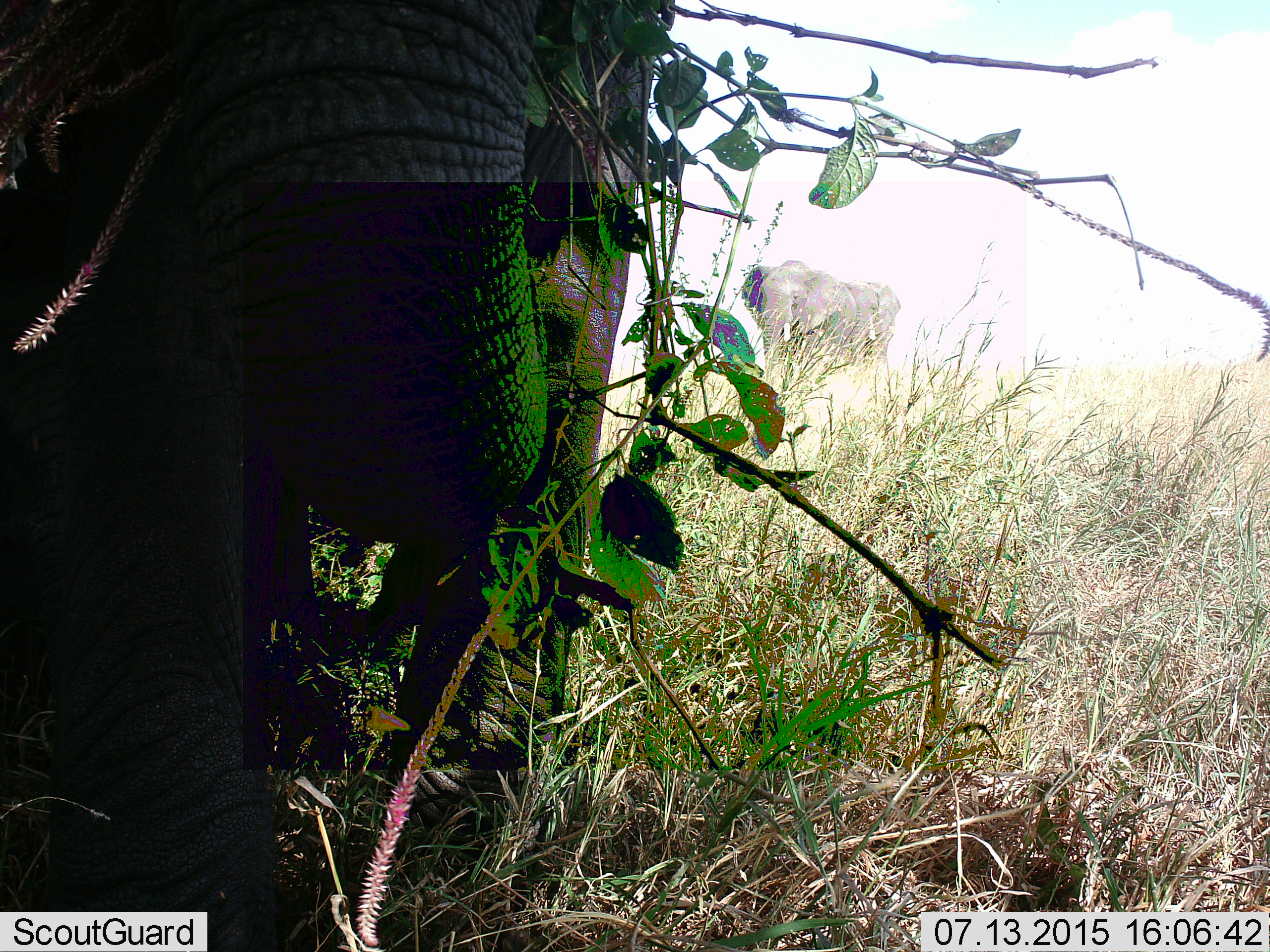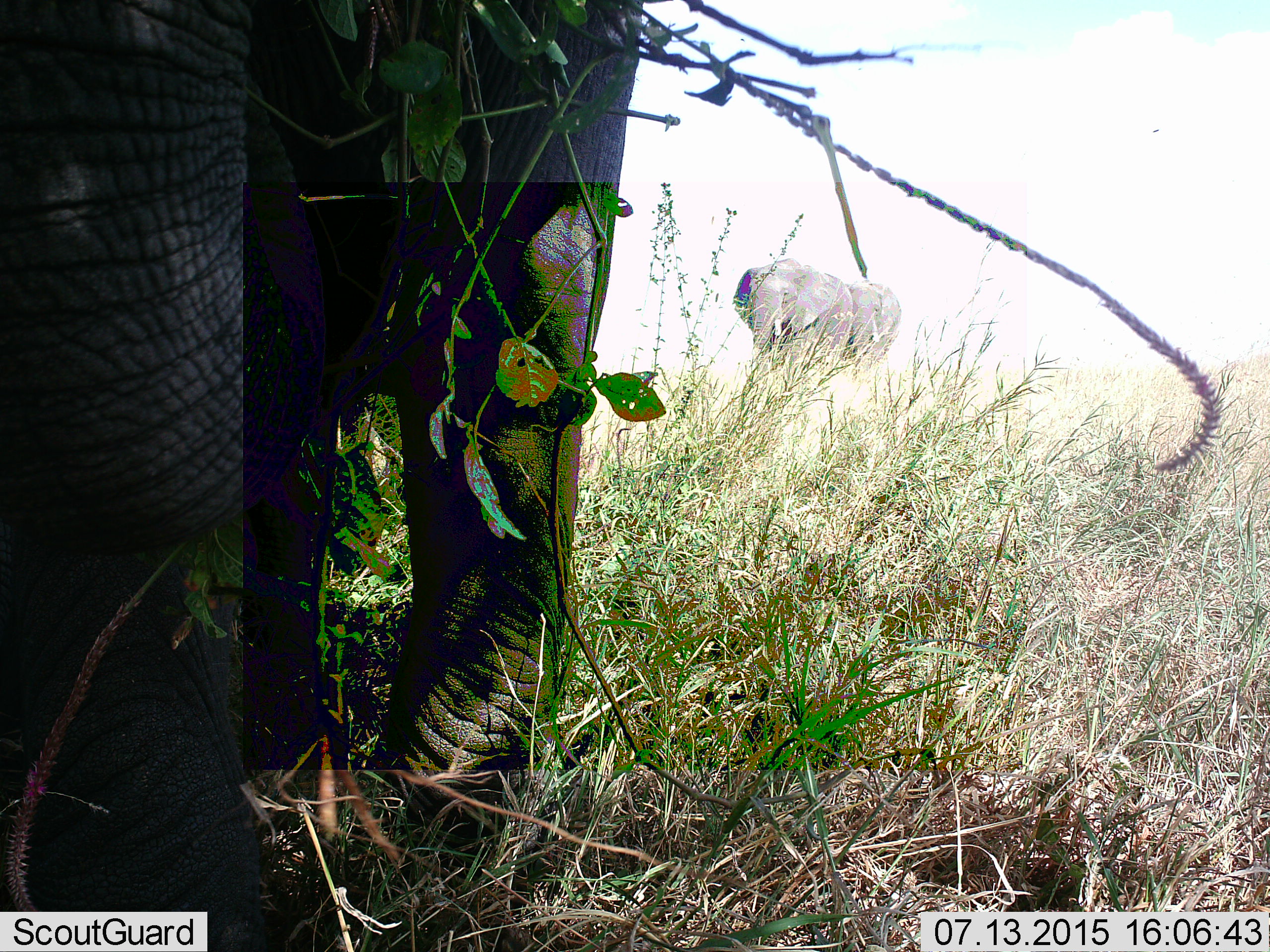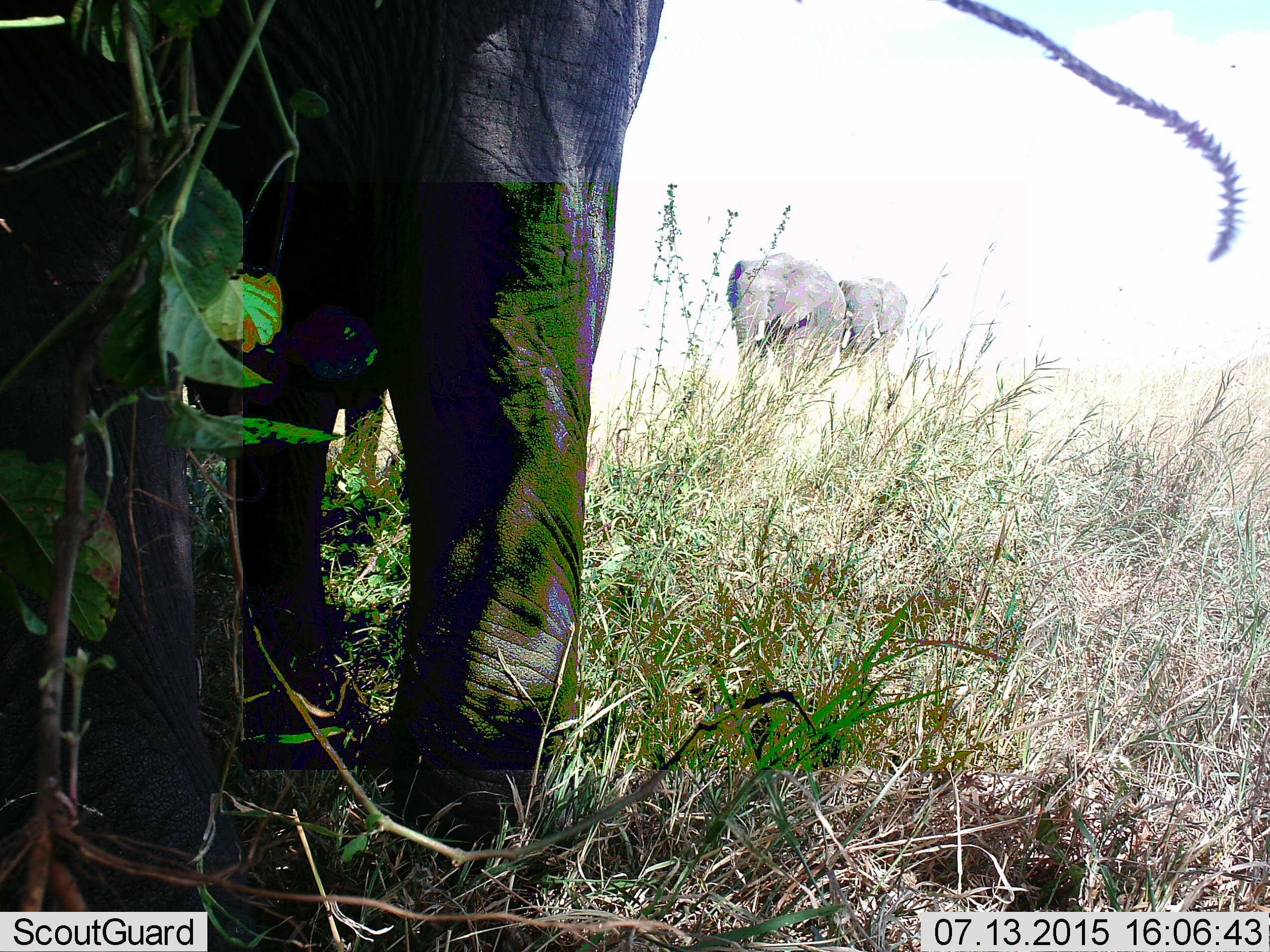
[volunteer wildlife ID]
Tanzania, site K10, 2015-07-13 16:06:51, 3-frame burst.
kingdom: Animalia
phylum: Chordata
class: Mammalia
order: Proboscidea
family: Elephantidae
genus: Loxodonta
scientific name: Loxodonta africana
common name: african bush elephant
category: elephant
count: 2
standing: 50%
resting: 0%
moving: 30%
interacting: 0%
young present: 0%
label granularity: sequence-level